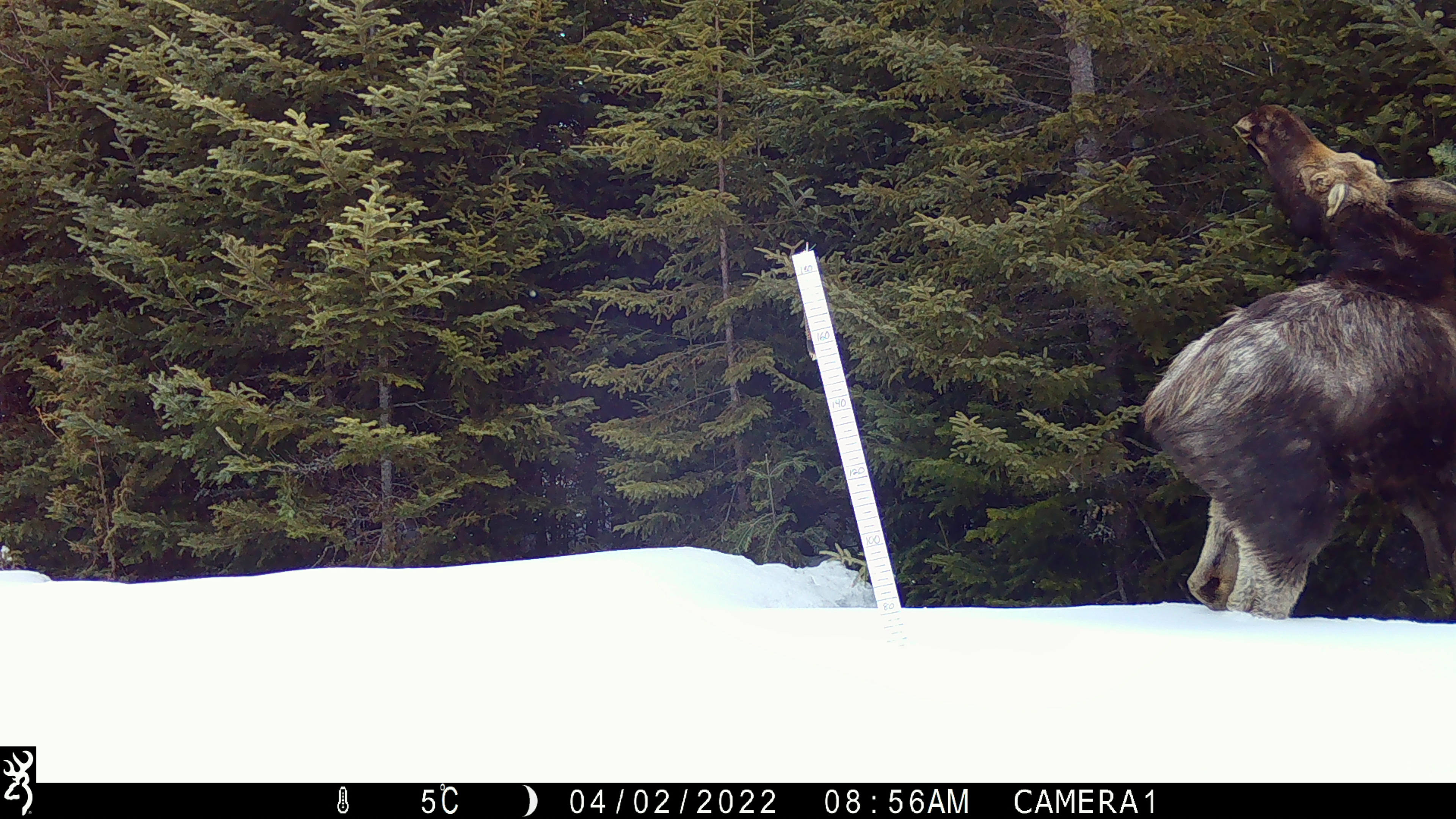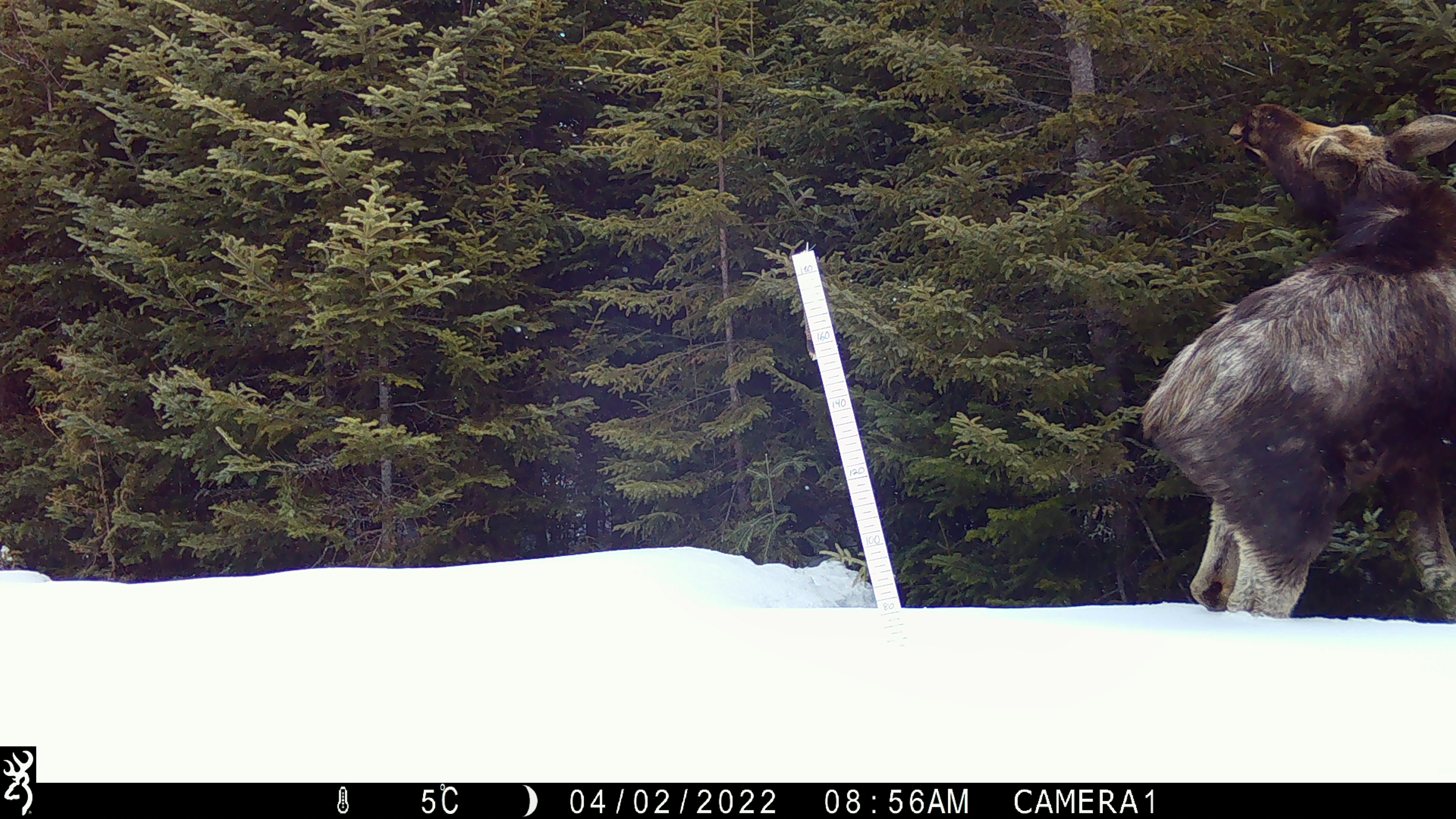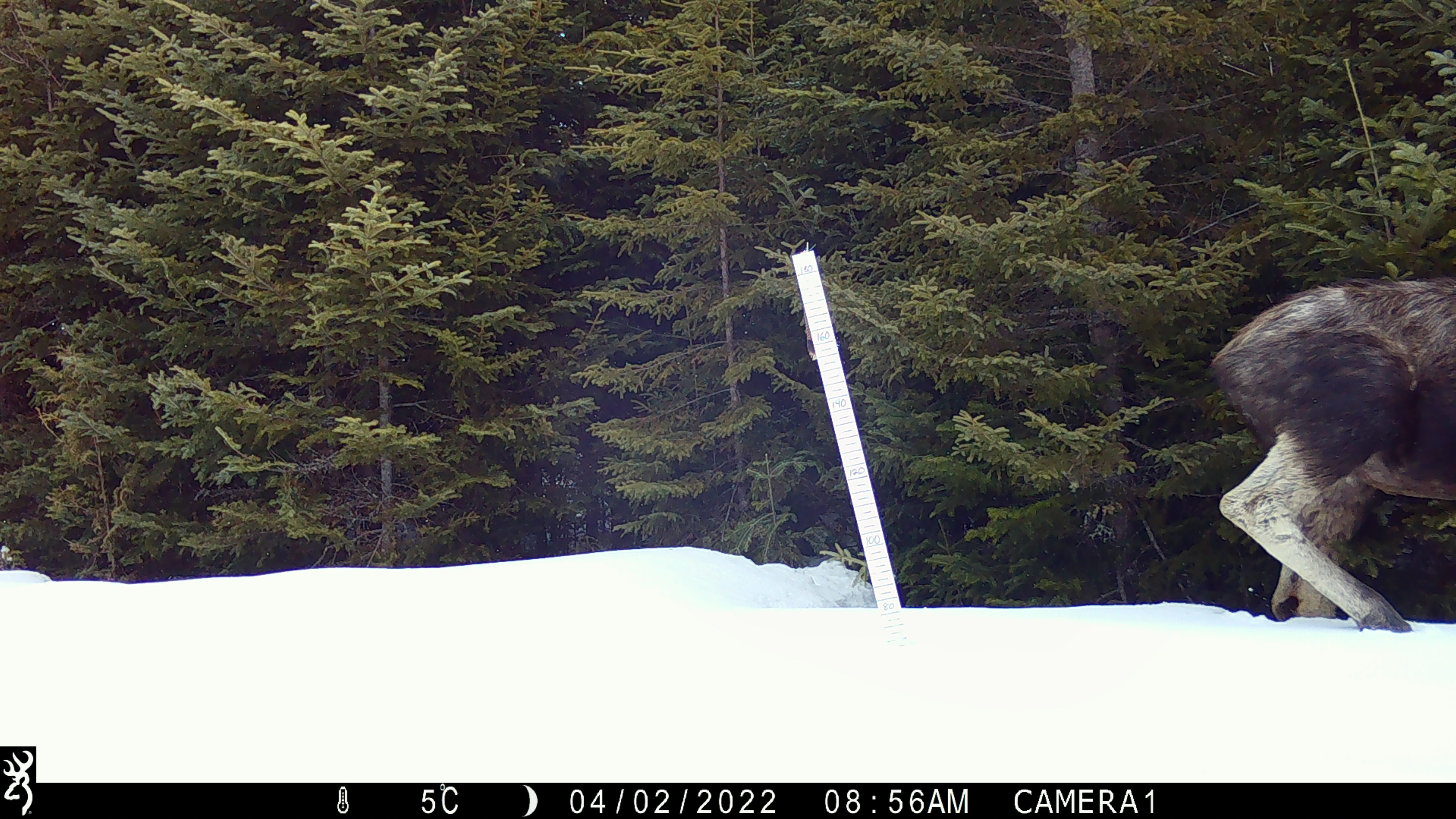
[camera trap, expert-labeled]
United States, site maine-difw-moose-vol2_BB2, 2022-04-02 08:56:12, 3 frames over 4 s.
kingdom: Animalia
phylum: Chordata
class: Mammalia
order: Artiodactyla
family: Cervidae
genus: Alces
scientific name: Alces alces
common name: moose